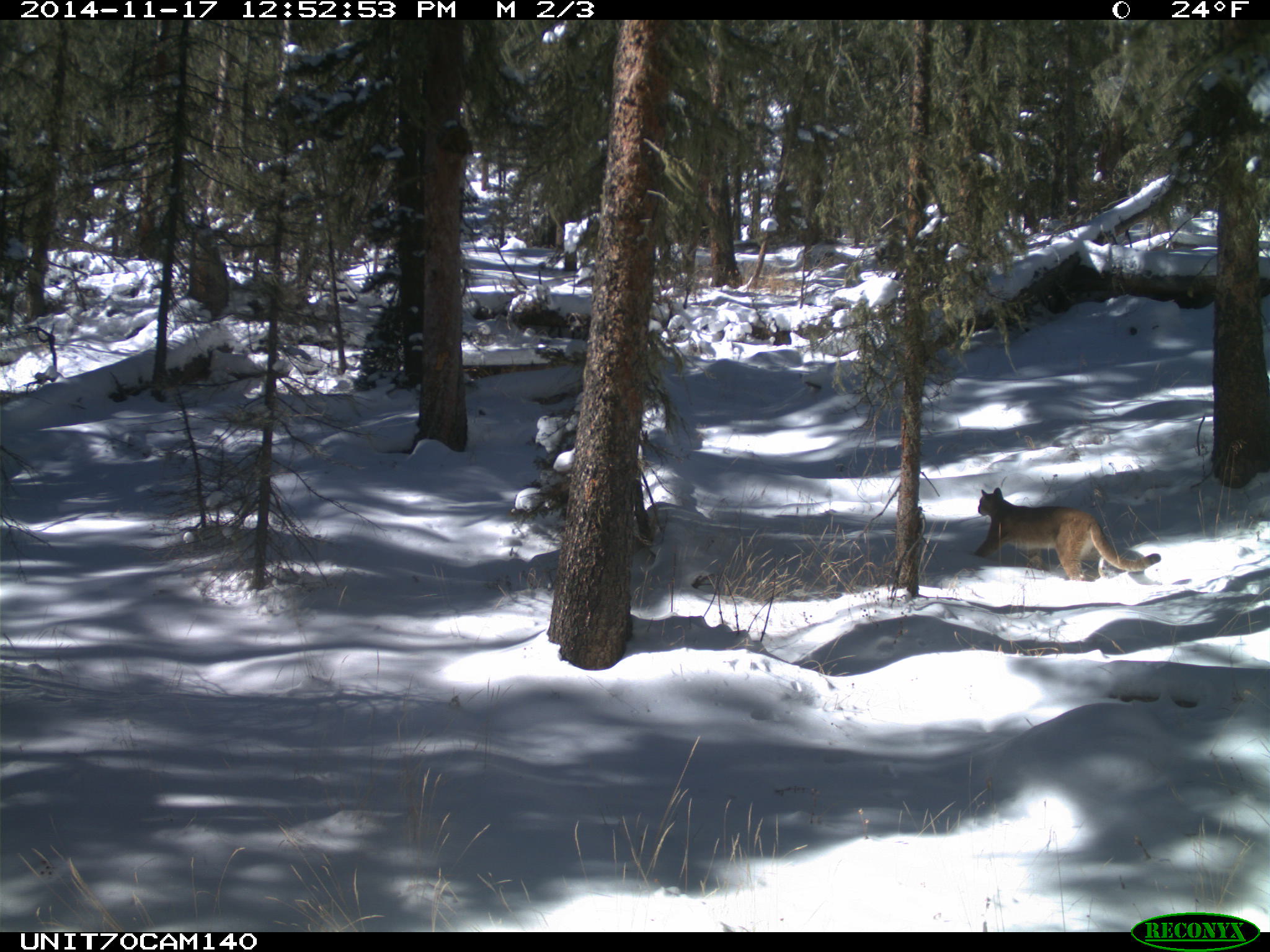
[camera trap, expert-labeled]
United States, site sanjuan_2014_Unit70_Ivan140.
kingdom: Animalia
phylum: Chordata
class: Mammalia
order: Carnivora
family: Felidae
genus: Puma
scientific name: Puma concolor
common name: mountain lion